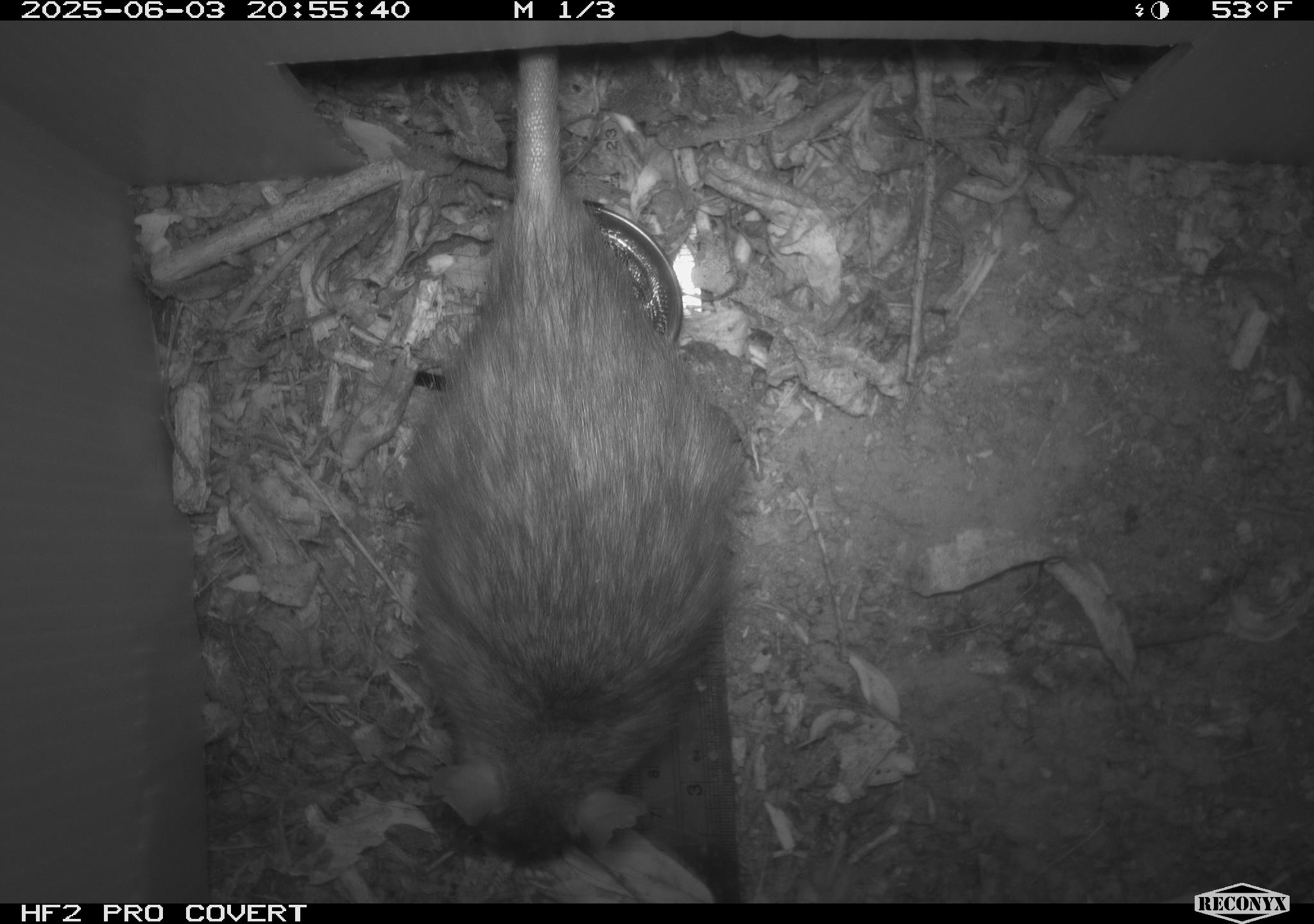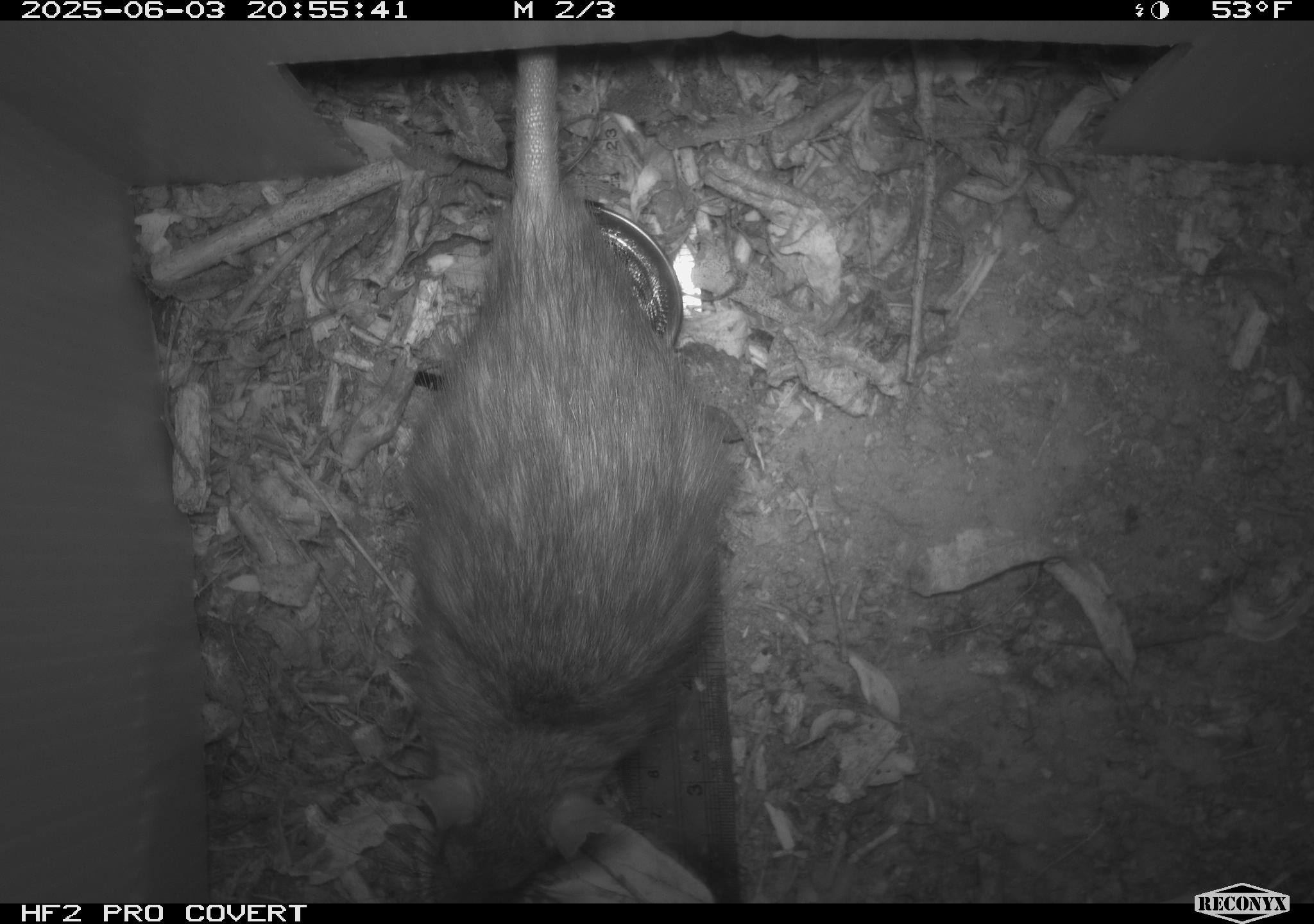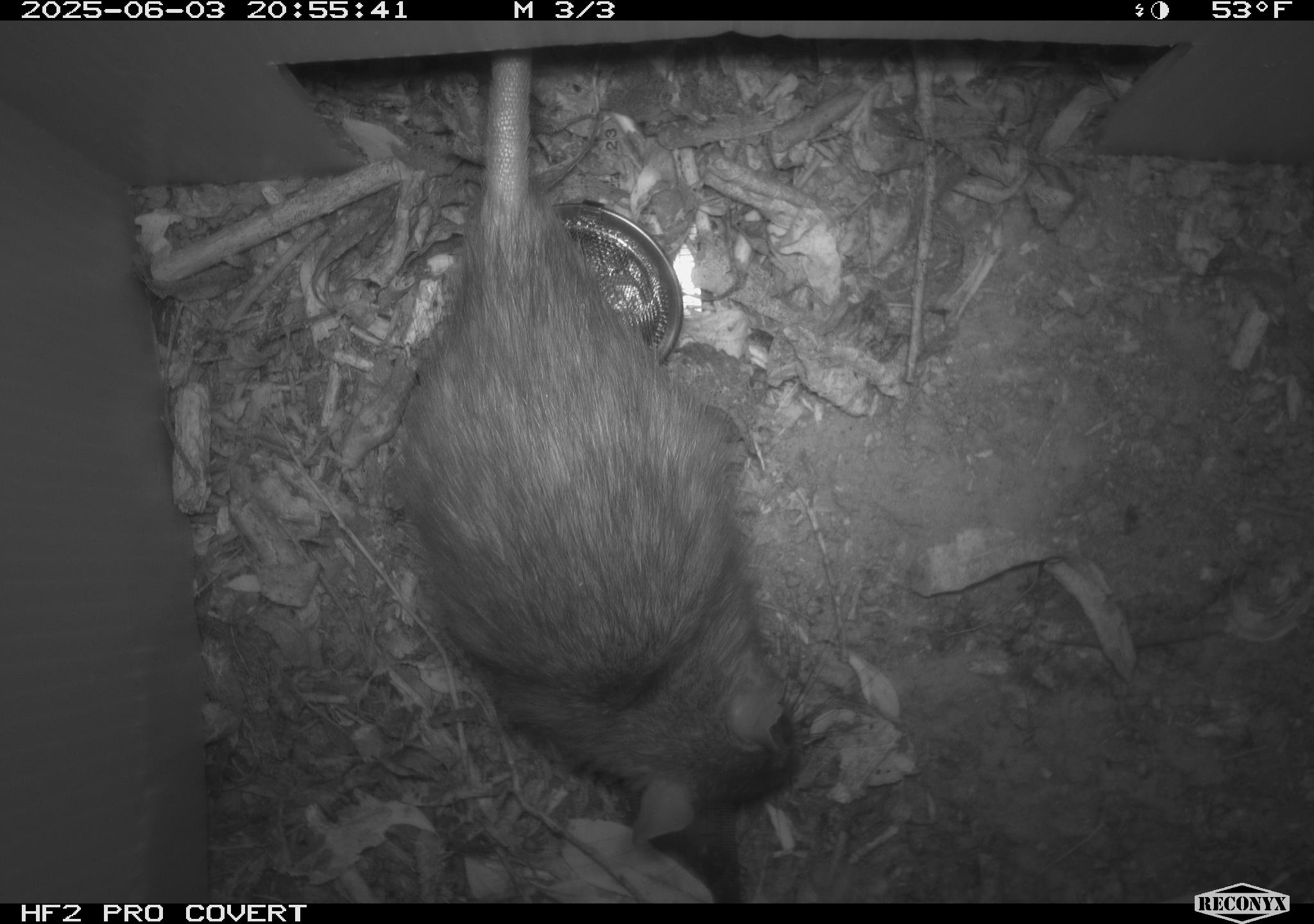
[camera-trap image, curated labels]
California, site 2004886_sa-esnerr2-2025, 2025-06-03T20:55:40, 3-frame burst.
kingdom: Animalia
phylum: Chordata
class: Mammalia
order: Rodentia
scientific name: Rodentia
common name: rodent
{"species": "rodent (Rodentia)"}